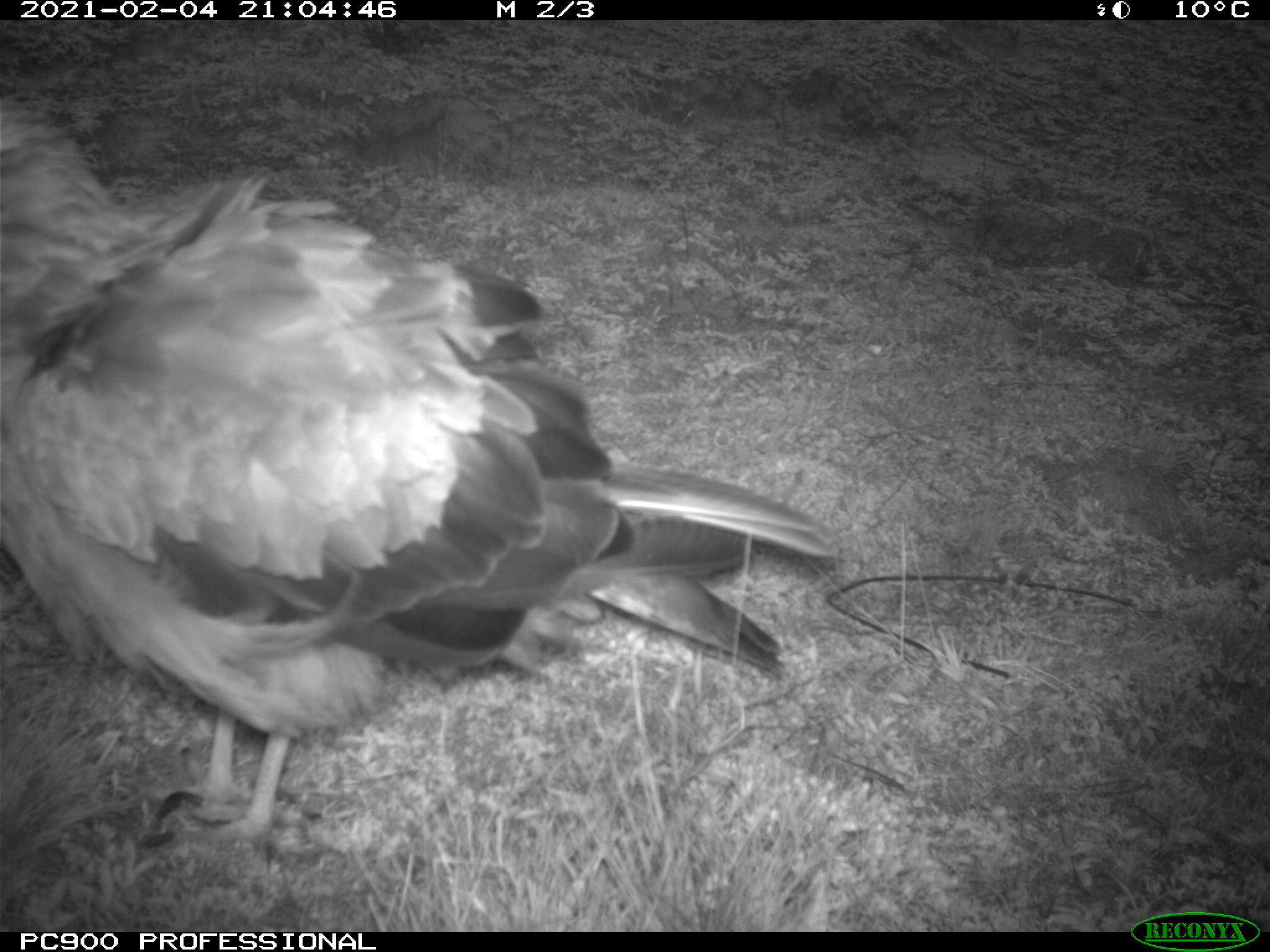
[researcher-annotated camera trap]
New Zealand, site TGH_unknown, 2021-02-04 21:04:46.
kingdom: Animalia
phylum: Chordata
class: Aves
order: Accipitriformes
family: Accipitridae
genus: Circus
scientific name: Circus approximans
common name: swamp harrier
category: harrier